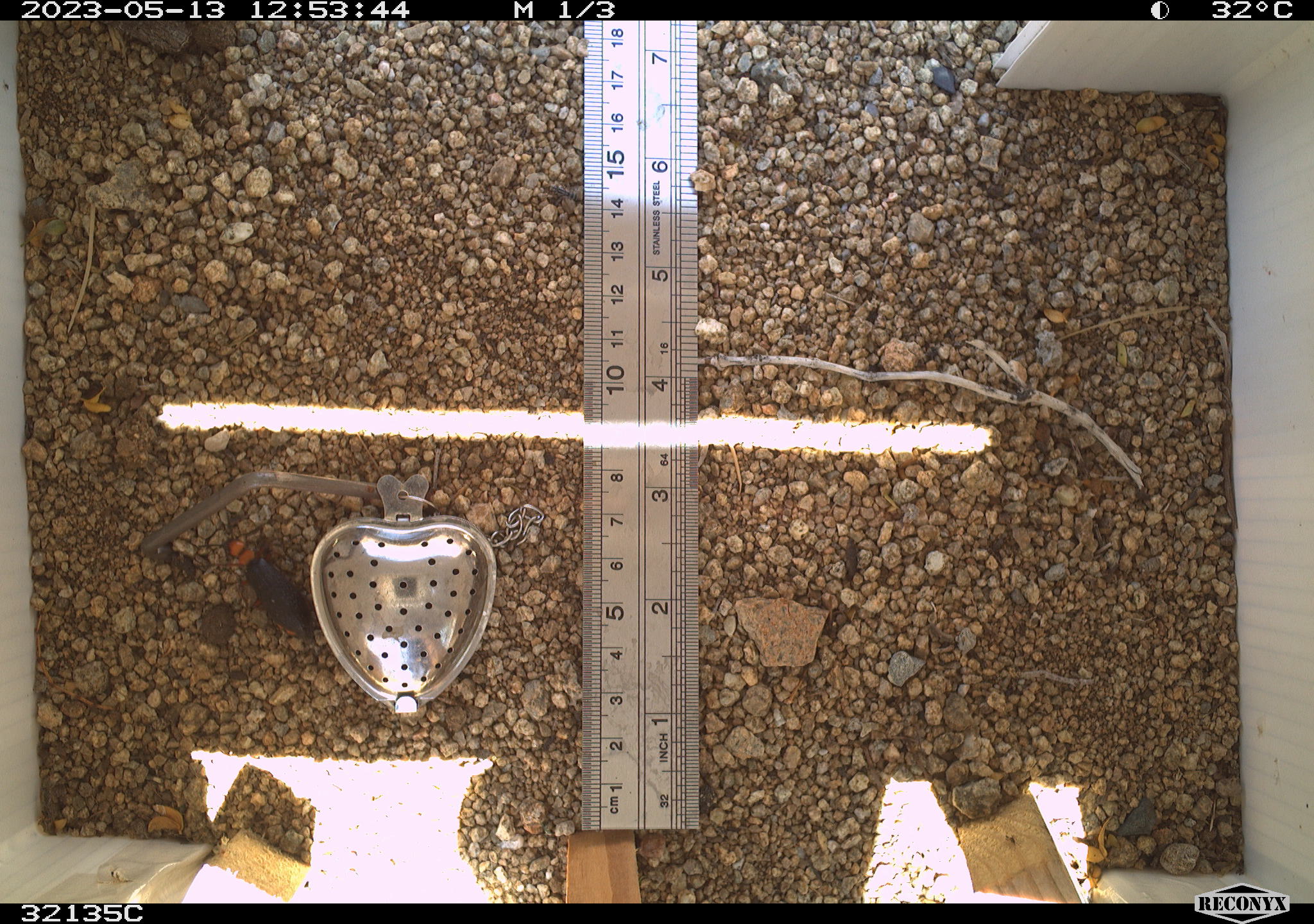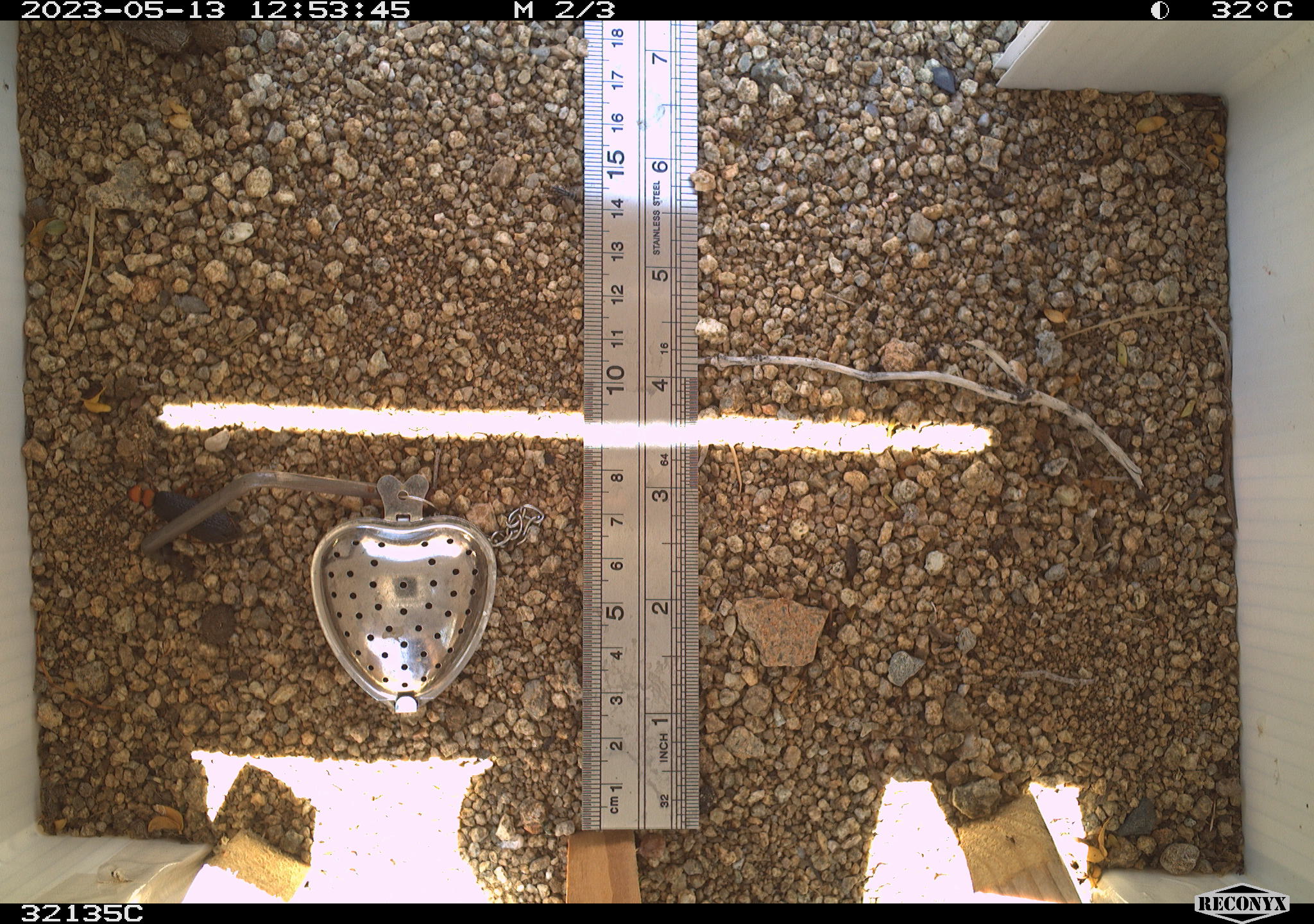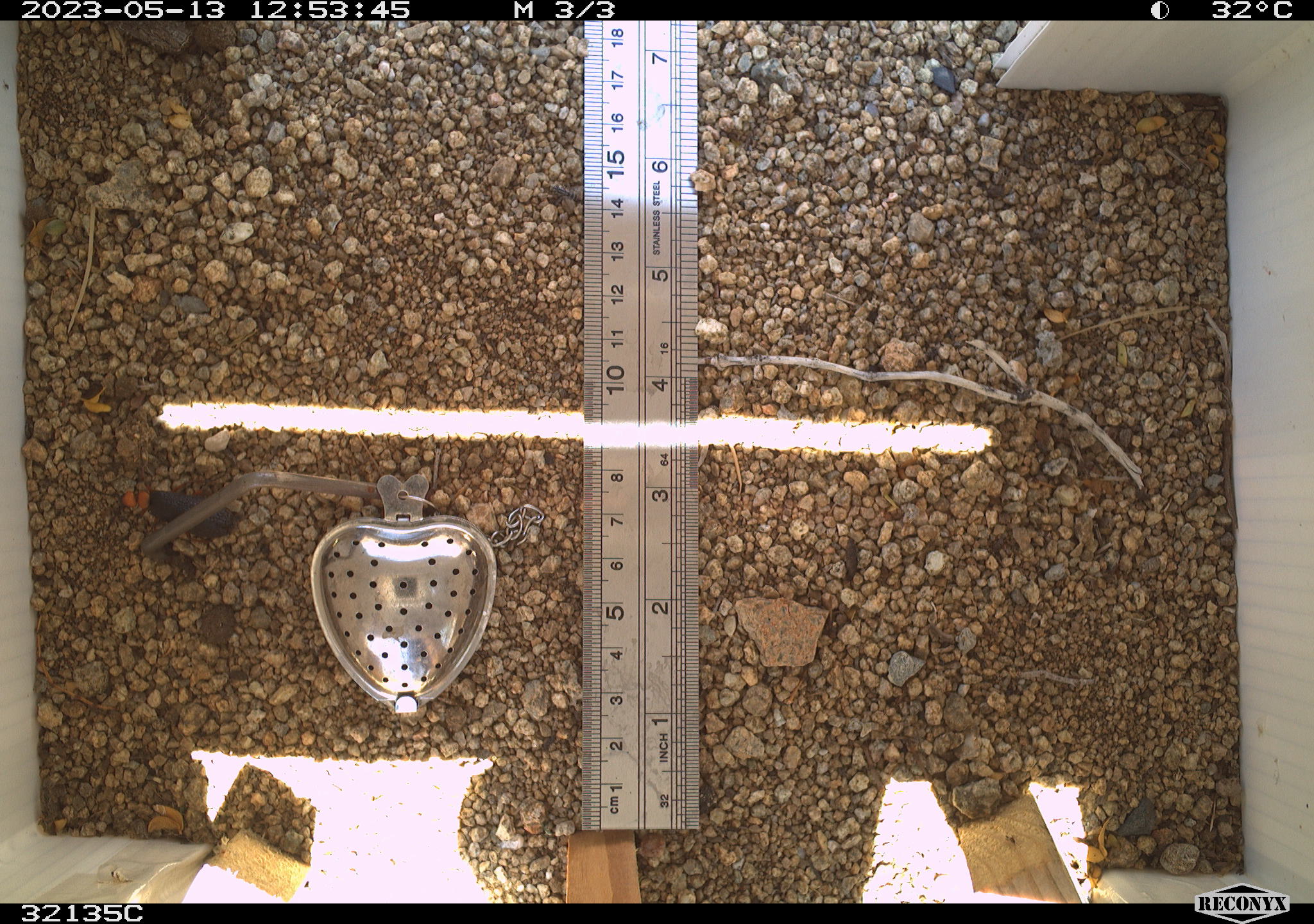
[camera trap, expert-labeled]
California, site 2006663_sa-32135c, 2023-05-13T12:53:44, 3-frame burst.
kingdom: Animalia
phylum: Arthropoda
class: Insecta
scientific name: Insecta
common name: insect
Insect (Insecta).